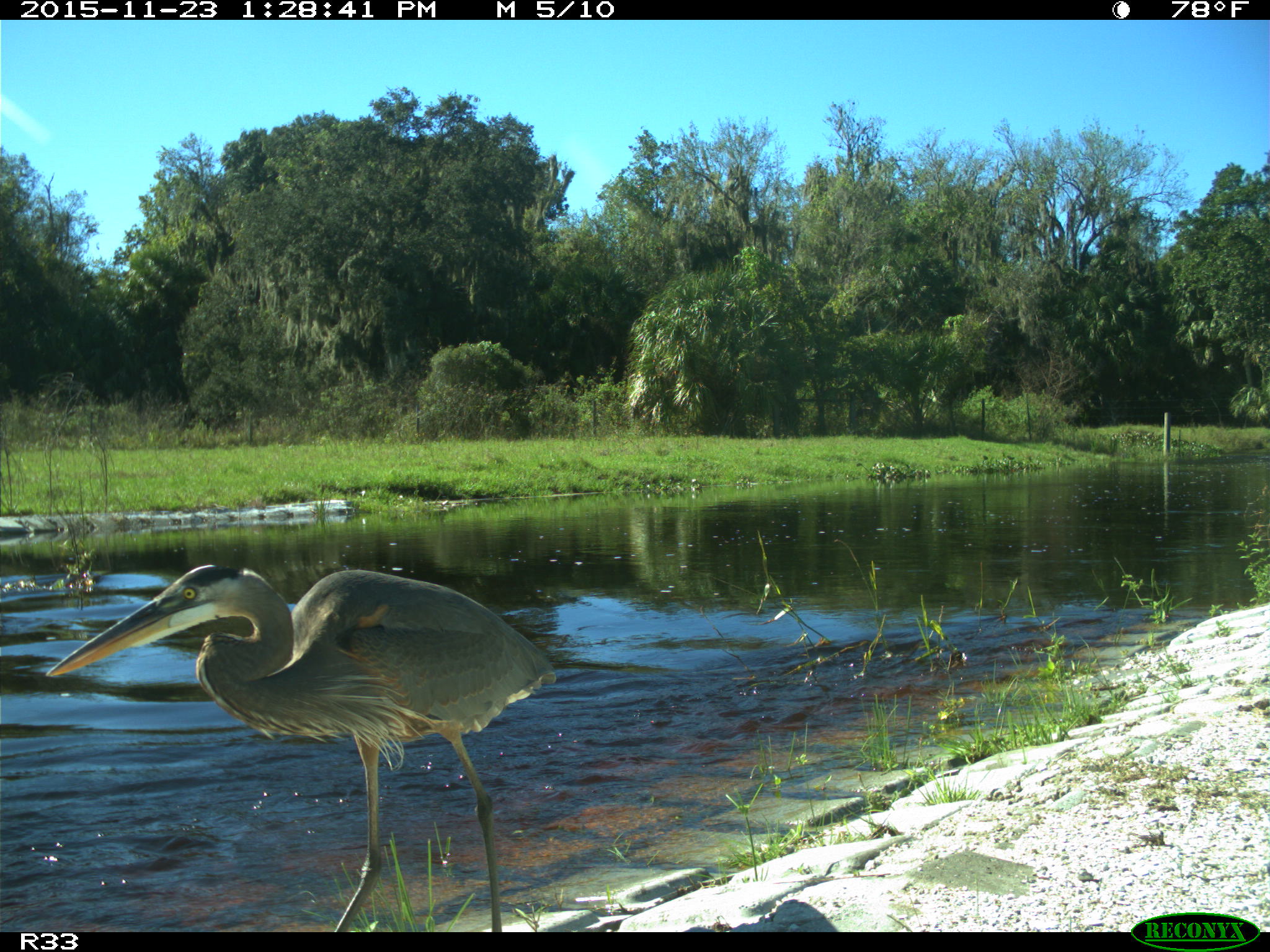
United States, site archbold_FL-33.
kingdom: Animalia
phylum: Chordata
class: Aves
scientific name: Aves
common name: birds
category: unidentified bird